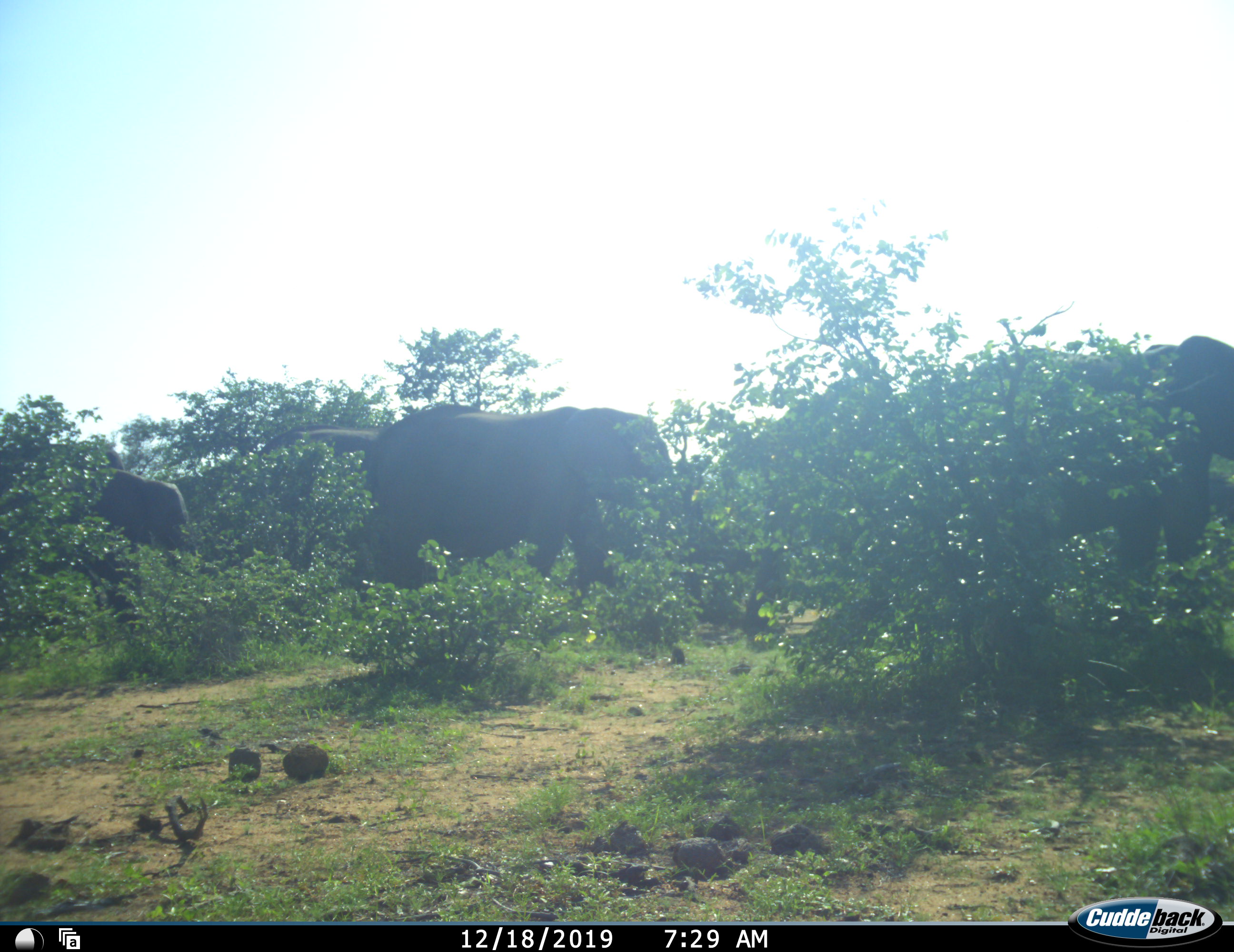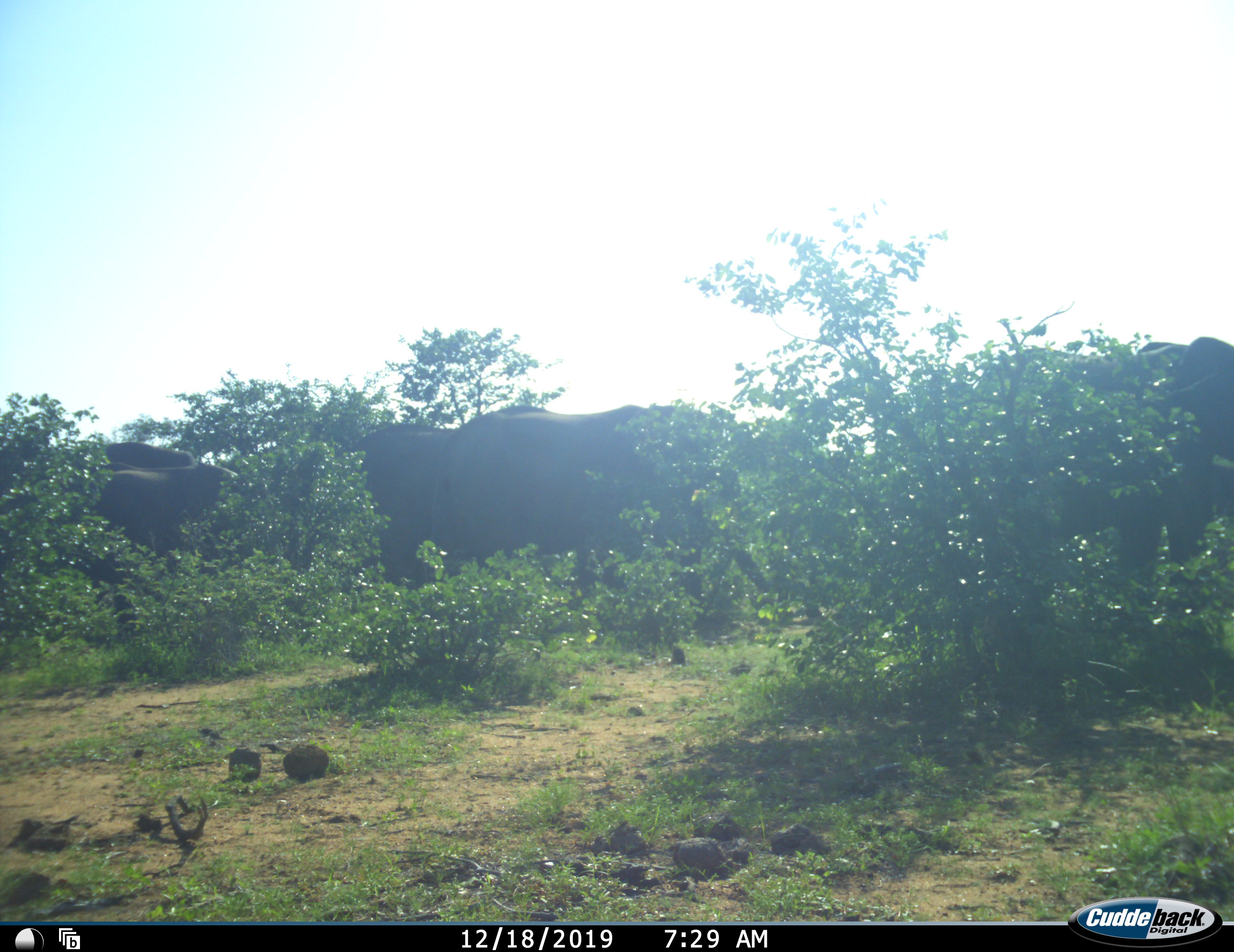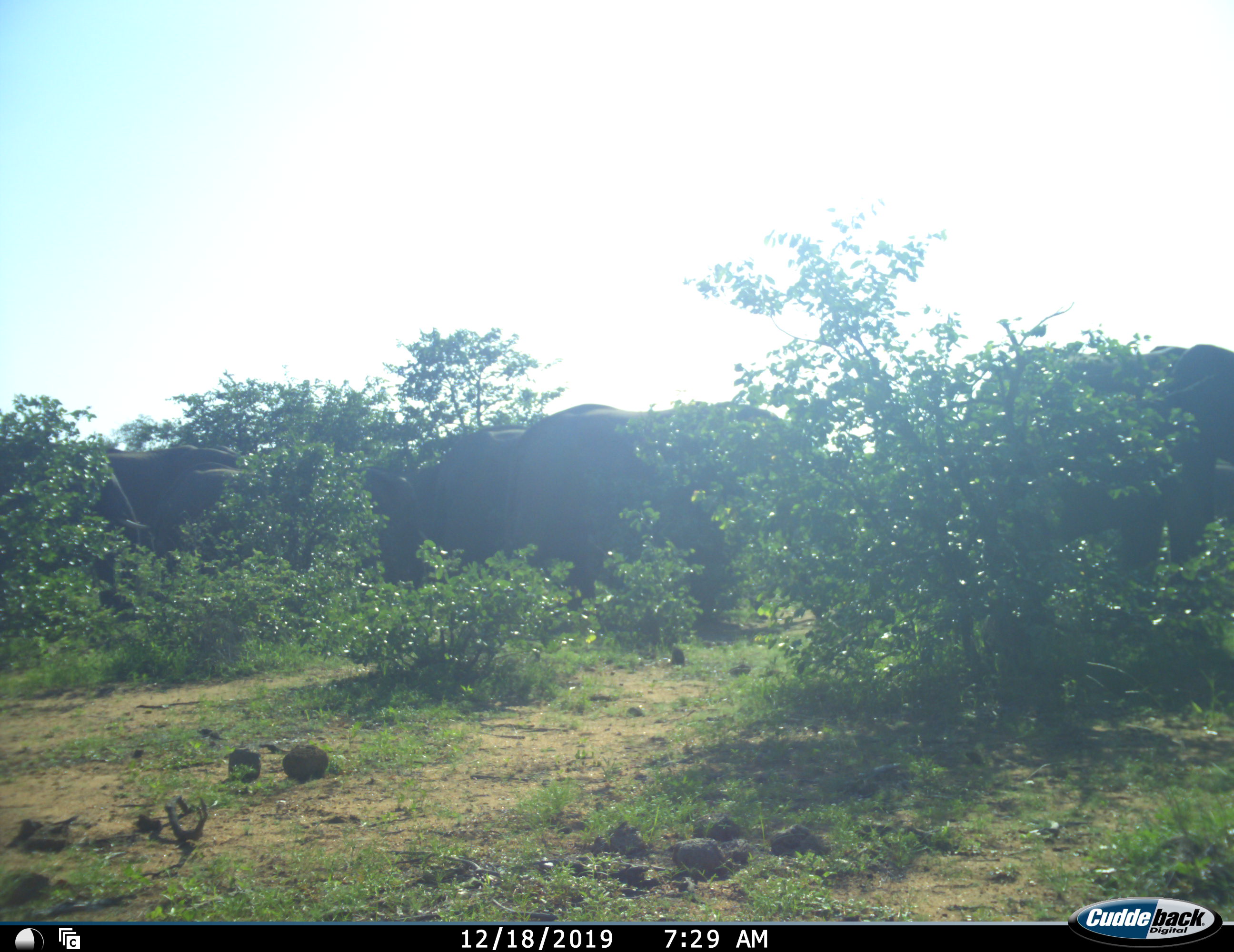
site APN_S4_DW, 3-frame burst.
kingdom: Animalia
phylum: Chordata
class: Mammalia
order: Proboscidea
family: Elephantidae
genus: Loxodonta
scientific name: Loxodonta africana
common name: african bush elephant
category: elephant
Elephant (african bush elephant) (Loxodonta africana), count 6. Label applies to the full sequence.